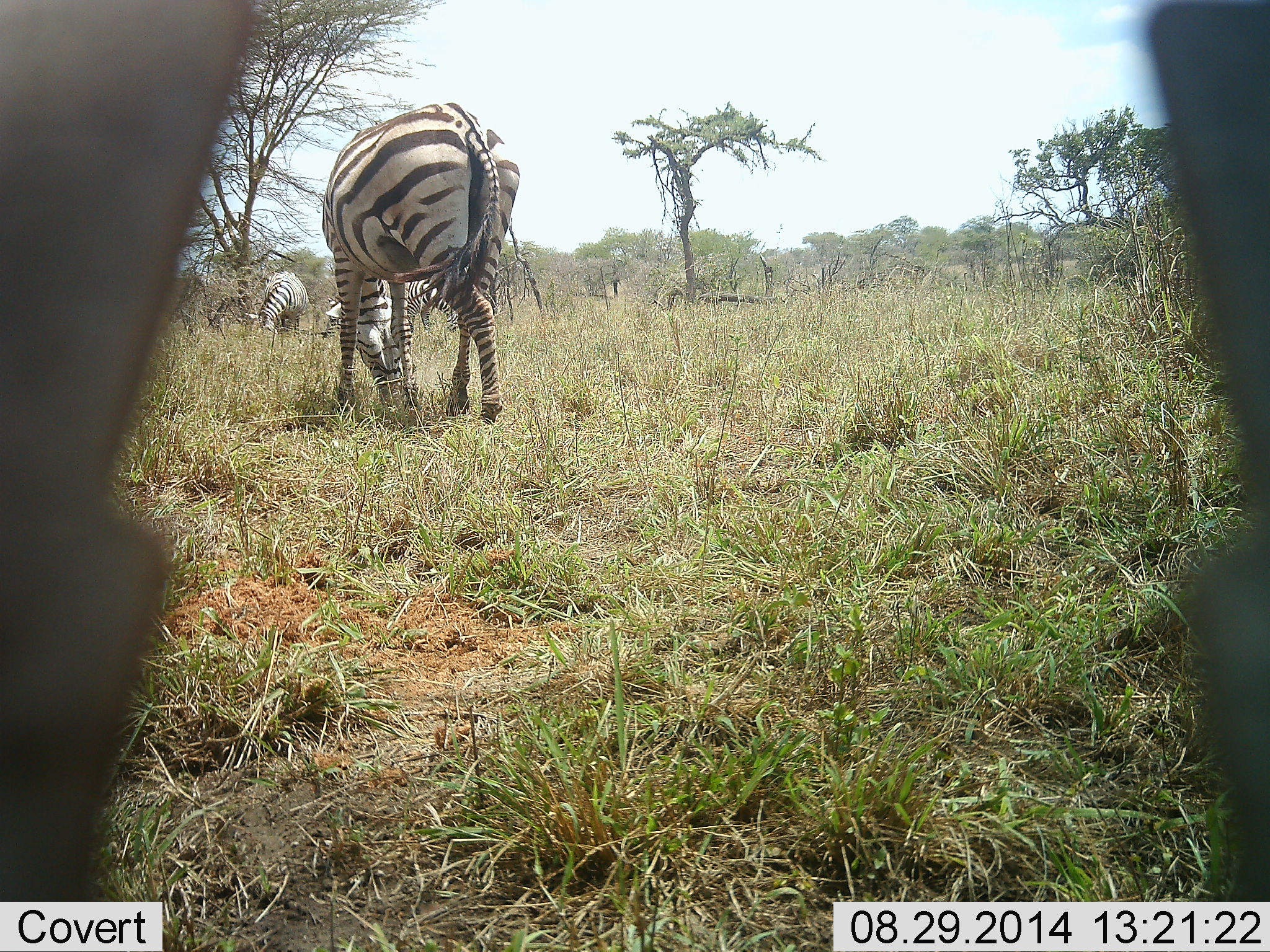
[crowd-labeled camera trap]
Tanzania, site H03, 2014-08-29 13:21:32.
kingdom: Animalia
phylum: Chordata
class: Mammalia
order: Perissodactyla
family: Equidae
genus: Equus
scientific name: Equus quagga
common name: plains zebra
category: zebra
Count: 2.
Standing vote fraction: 0%.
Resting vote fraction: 0%.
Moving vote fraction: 50%.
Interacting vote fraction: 0%.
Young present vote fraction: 0%.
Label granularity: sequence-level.